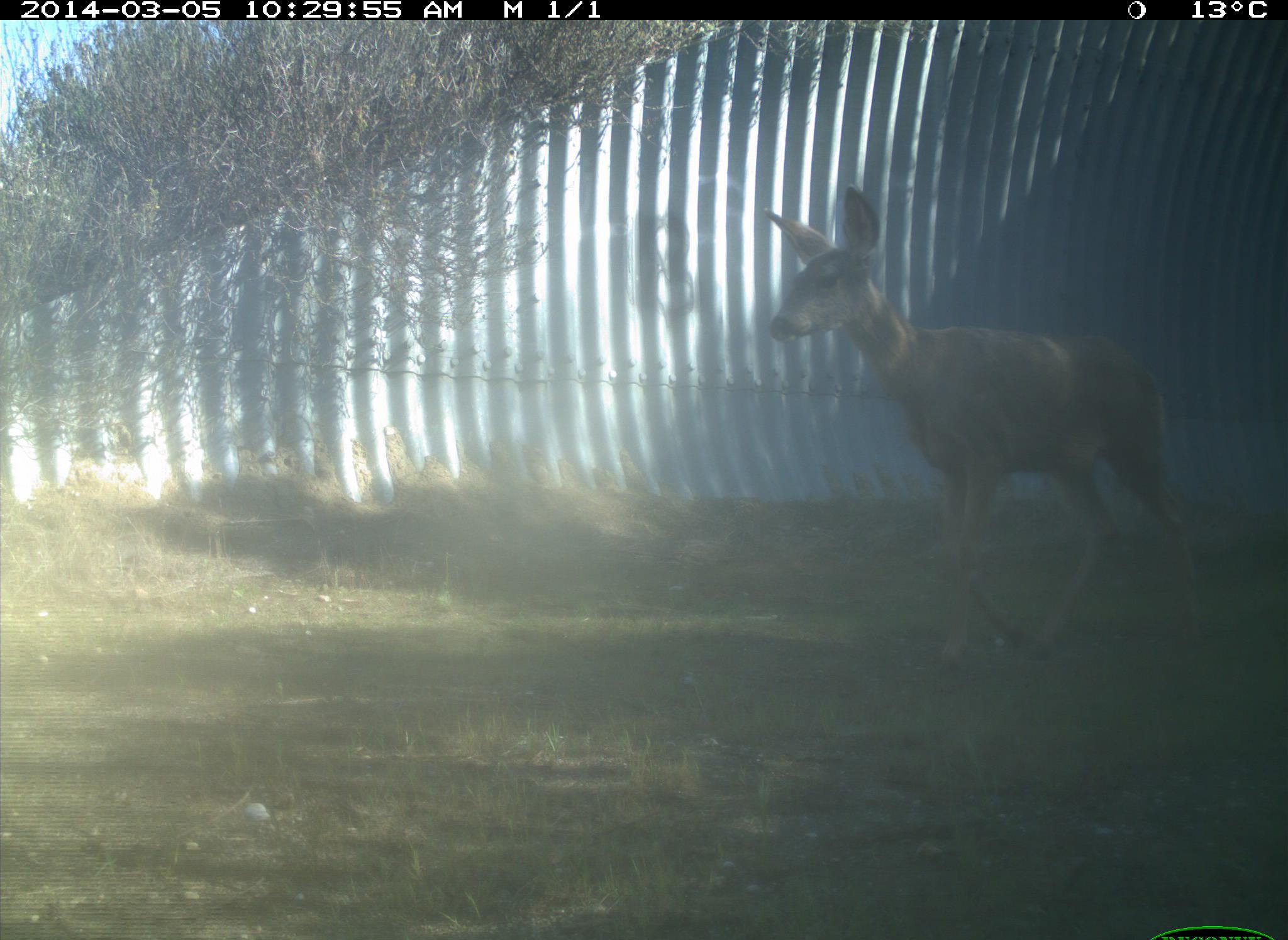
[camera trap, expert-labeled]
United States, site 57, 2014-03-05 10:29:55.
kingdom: Animalia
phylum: Chordata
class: Mammalia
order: Artiodactyla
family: Cervidae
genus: Odocoileus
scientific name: Odocoileus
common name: deer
Deer (Odocoileus).